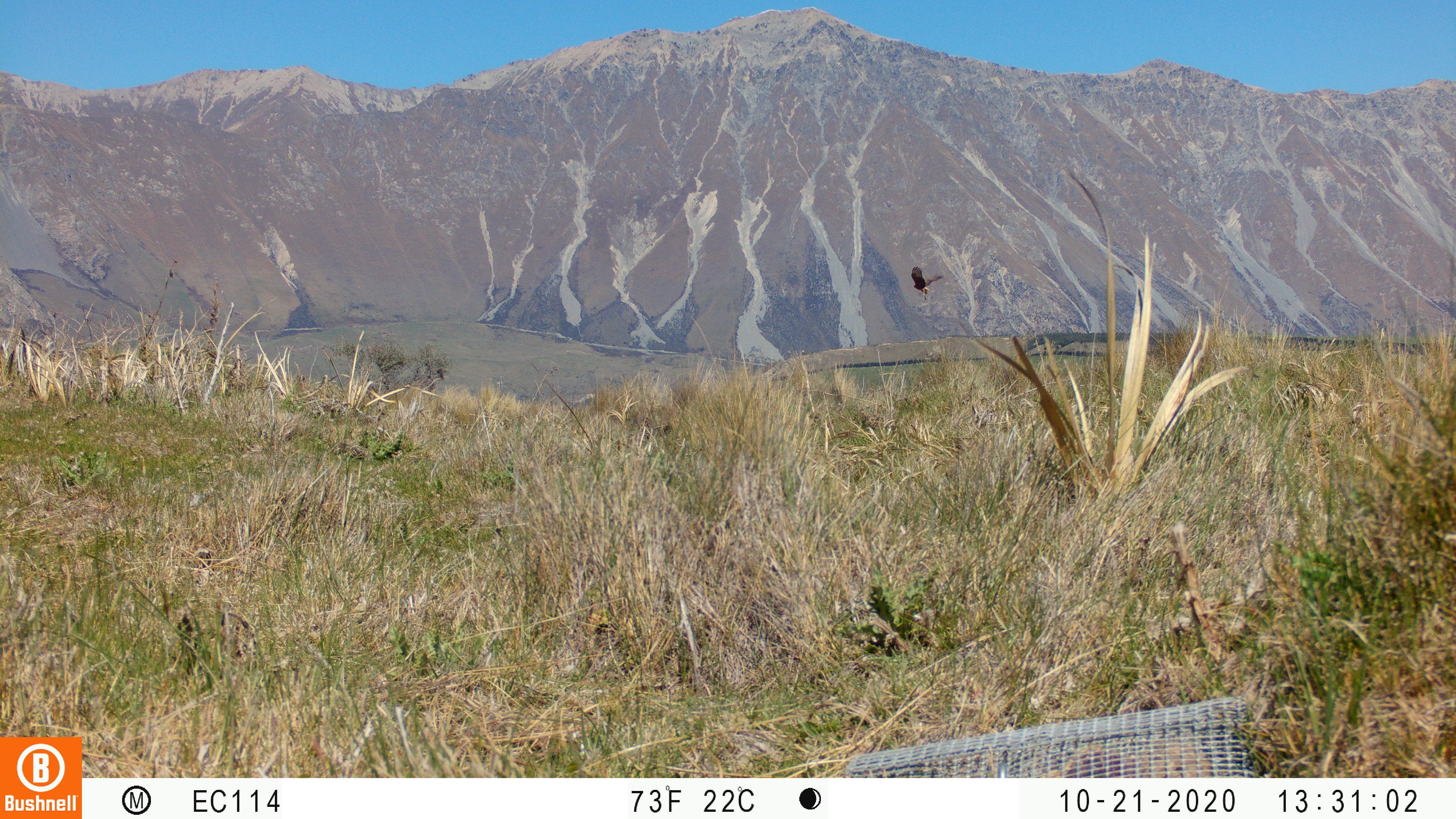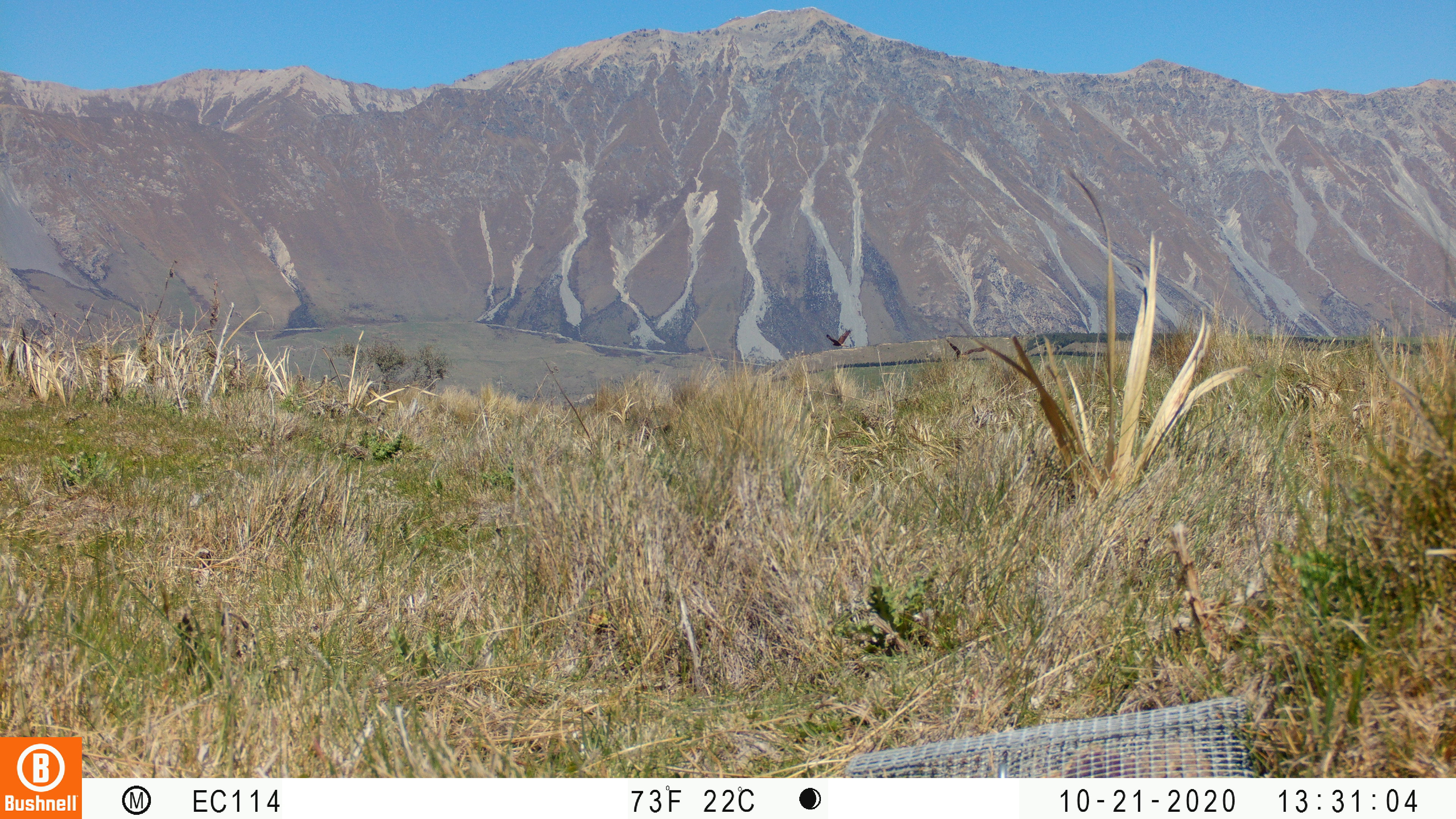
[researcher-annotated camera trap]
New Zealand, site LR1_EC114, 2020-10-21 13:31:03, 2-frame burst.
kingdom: Animalia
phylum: Chordata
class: Aves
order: Accipitriformes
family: Accipitridae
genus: Circus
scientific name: Circus approximans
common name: swamp harrier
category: harrier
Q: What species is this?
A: Harrier (swamp harrier) (Circus approximans).